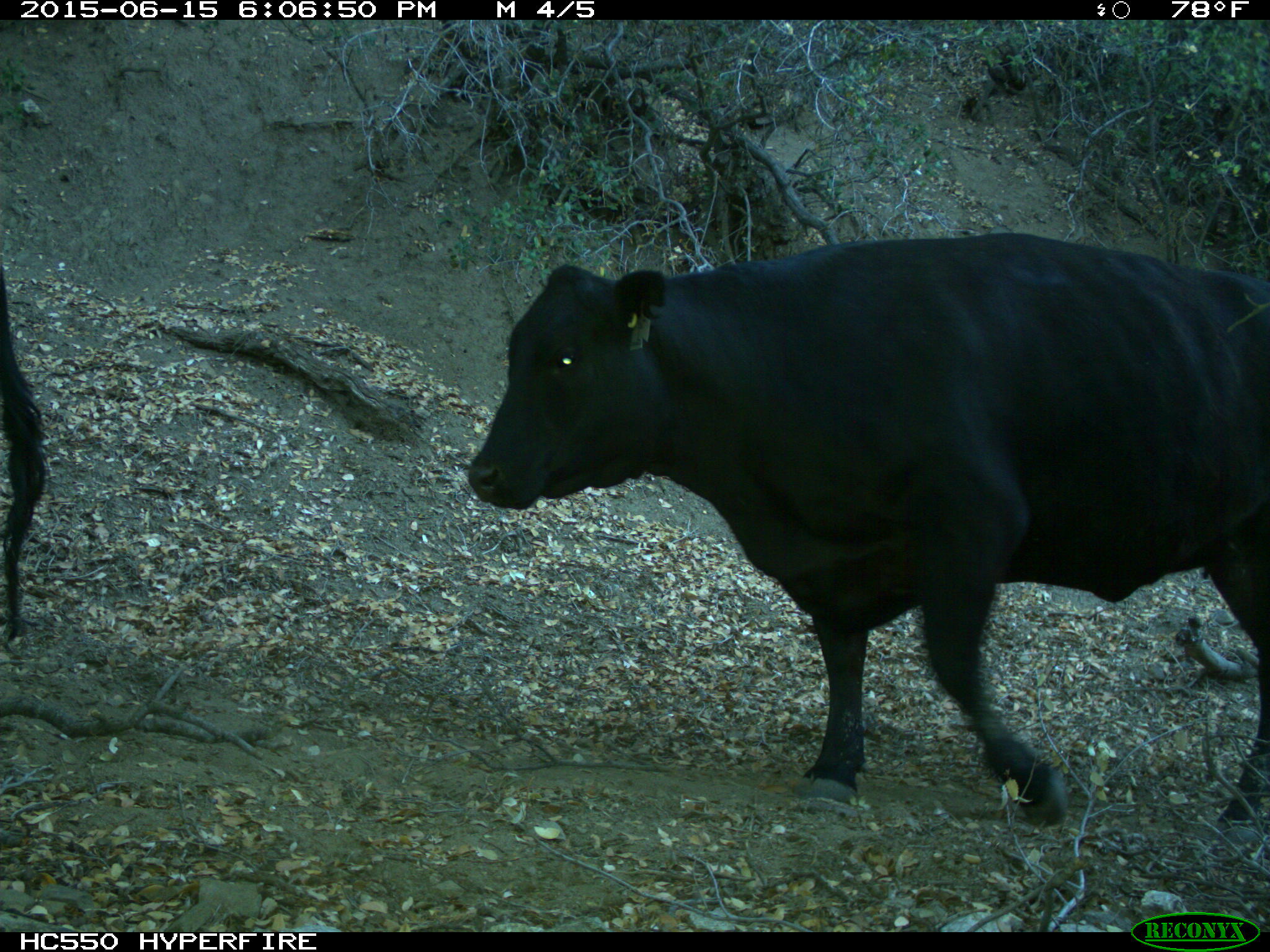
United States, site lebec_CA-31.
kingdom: Animalia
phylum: Chordata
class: Mammalia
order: Artiodactyla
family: Bovidae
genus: Bos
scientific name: Bos taurus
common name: domestic cow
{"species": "Bos taurus (domestic cow)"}